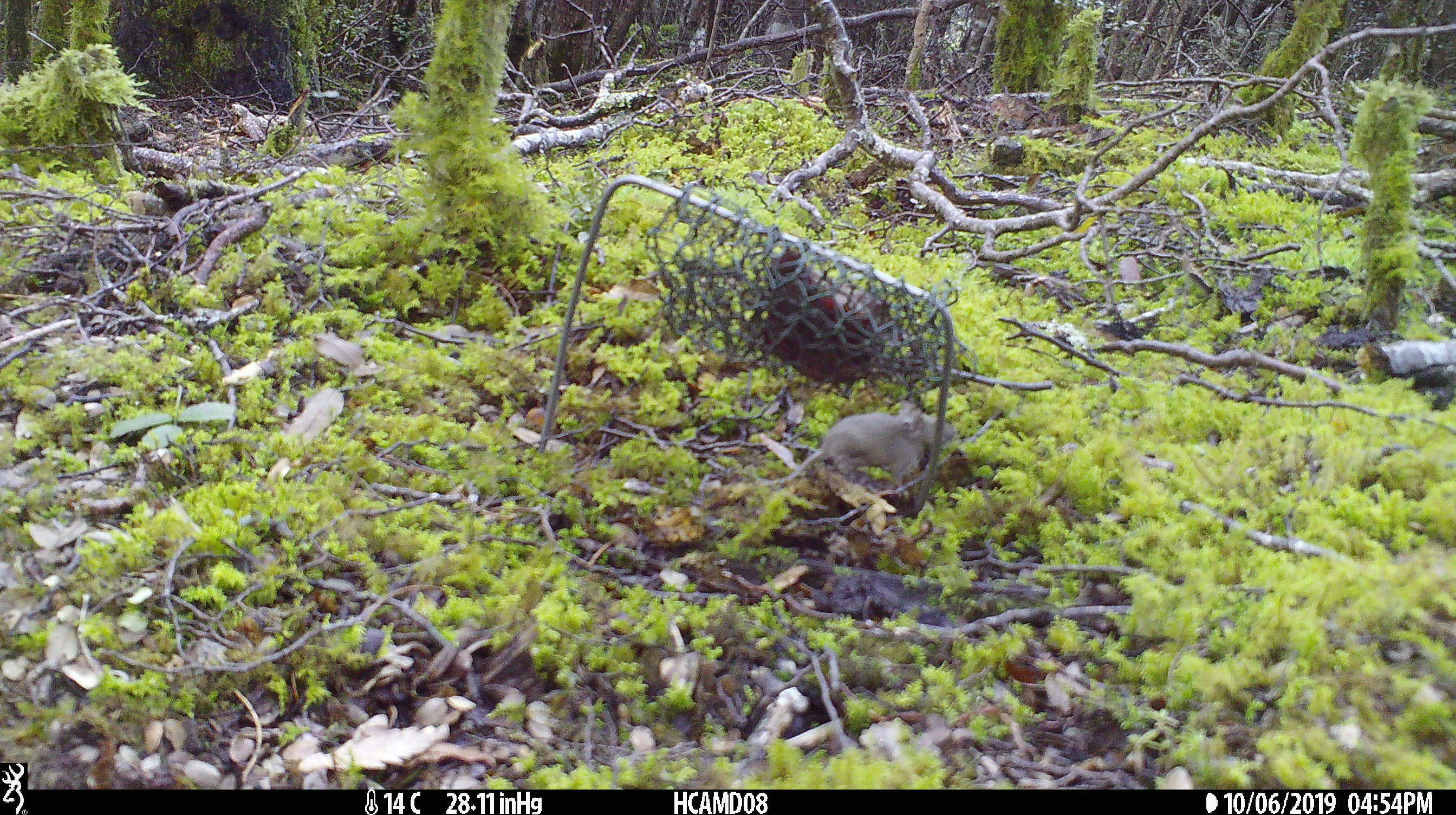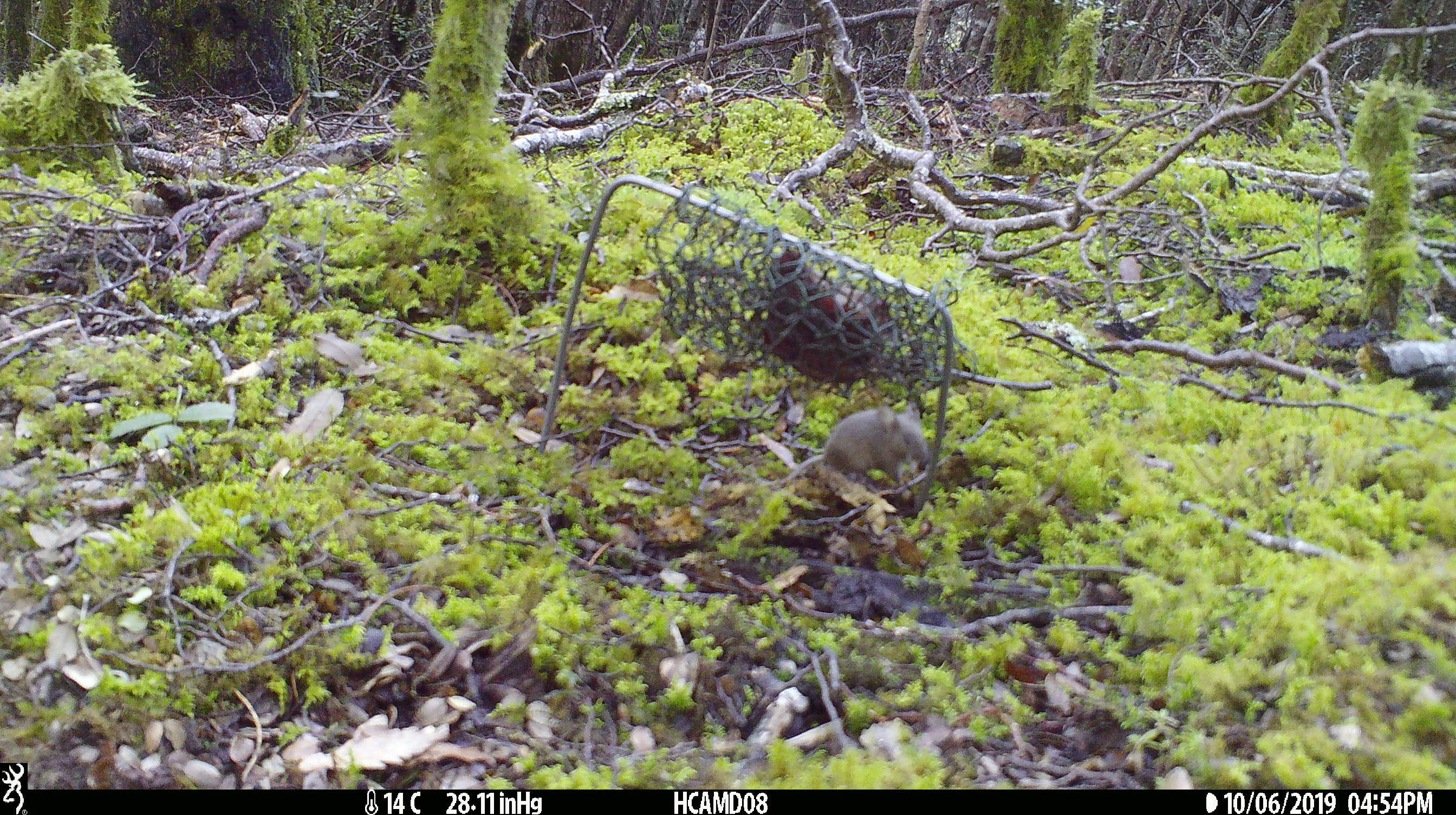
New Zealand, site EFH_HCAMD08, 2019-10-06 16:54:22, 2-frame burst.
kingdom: Animalia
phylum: Chordata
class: Mammalia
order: Rodentia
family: Muridae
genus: Mus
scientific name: Mus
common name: mouse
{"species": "mouse (Mus)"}